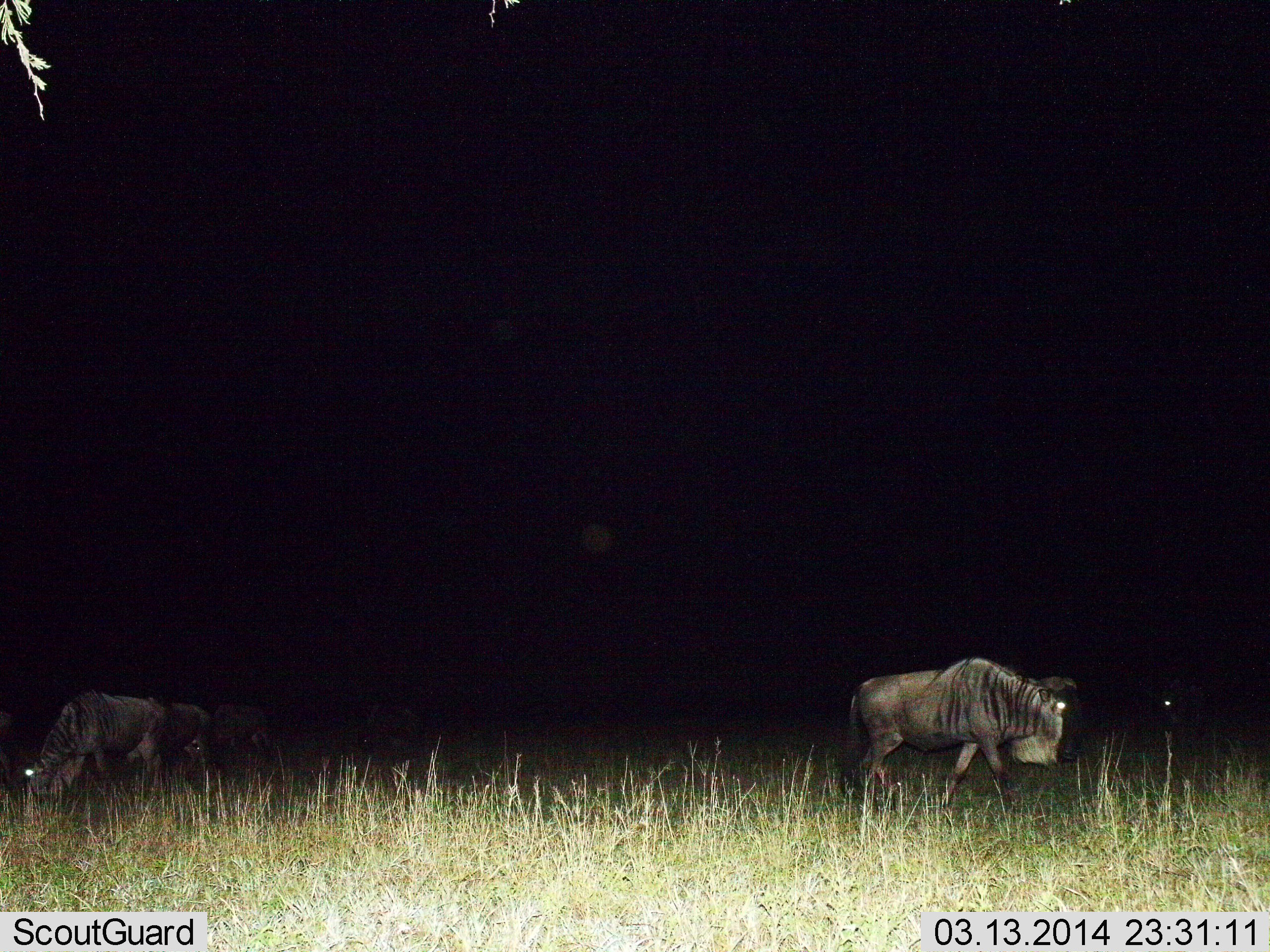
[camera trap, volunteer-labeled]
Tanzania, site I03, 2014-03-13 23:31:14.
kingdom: Animalia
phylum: Chordata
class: Mammalia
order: Artiodactyla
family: Bovidae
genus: Connochaetes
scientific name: Connochaetes taurinus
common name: blue wildebeest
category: wildebeest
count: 4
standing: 60%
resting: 0%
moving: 40%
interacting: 0%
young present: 0%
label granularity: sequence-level